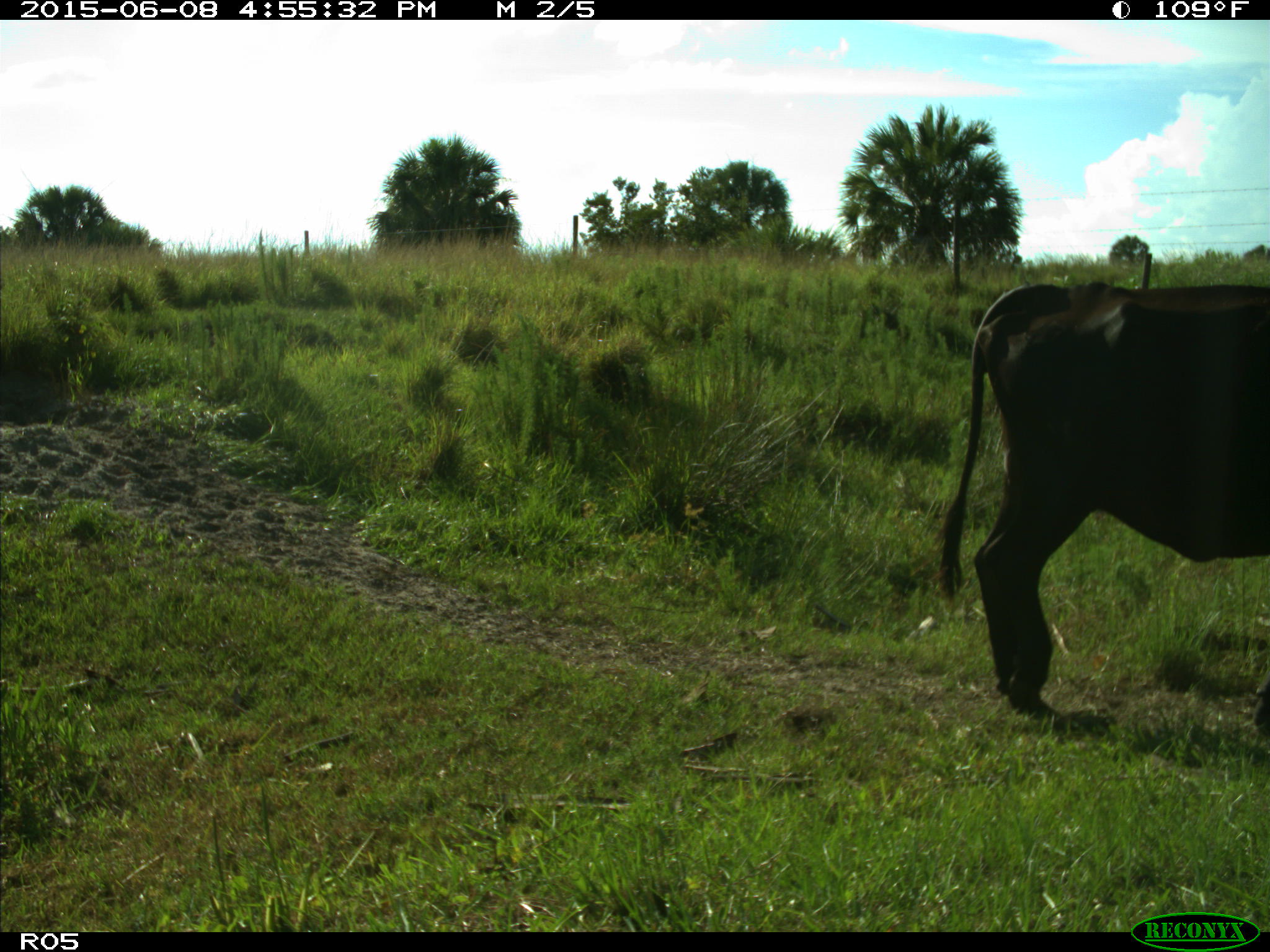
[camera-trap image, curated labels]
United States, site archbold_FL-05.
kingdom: Animalia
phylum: Chordata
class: Mammalia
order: Artiodactyla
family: Bovidae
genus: Bos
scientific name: Bos taurus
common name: domestic cow